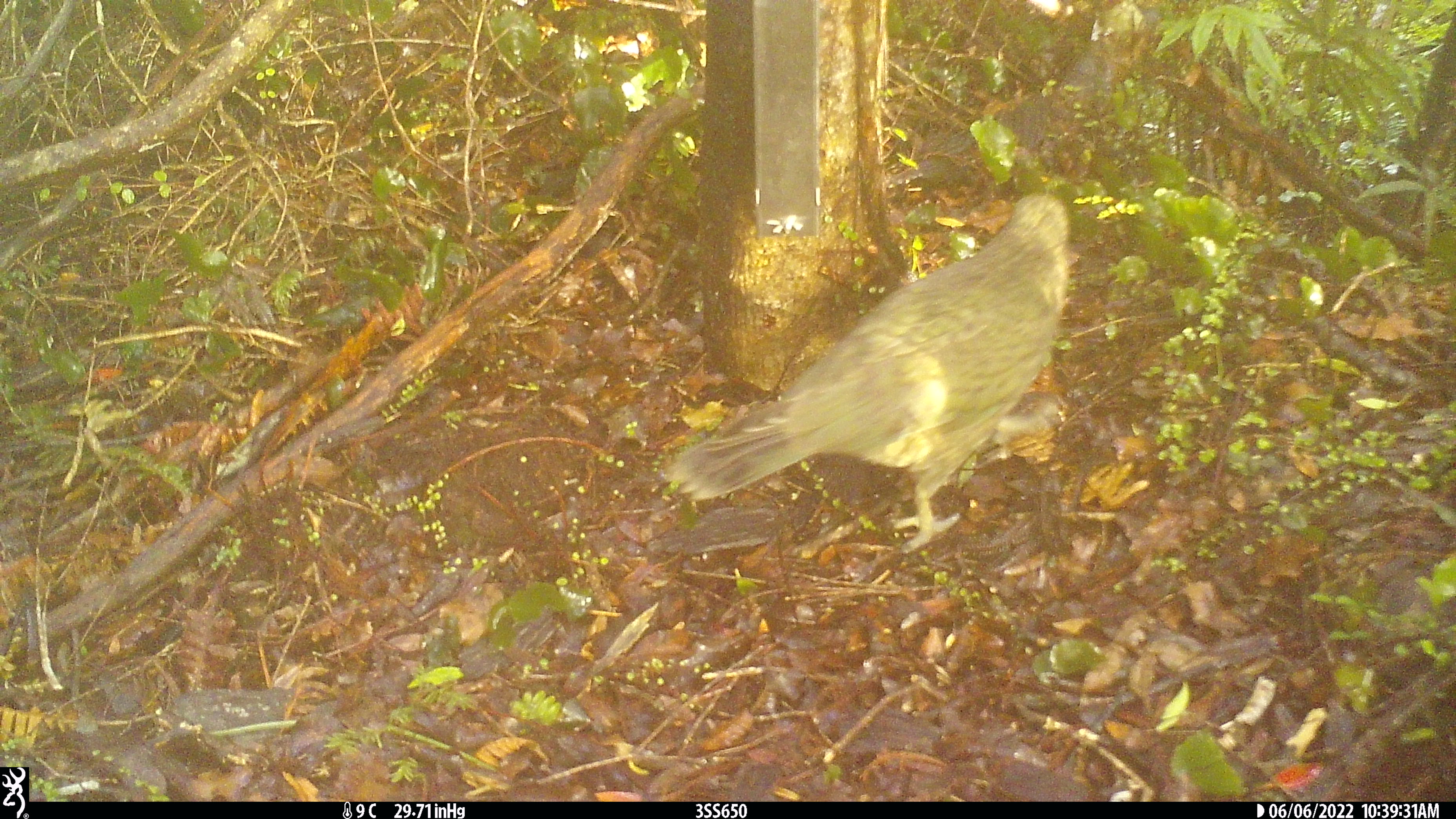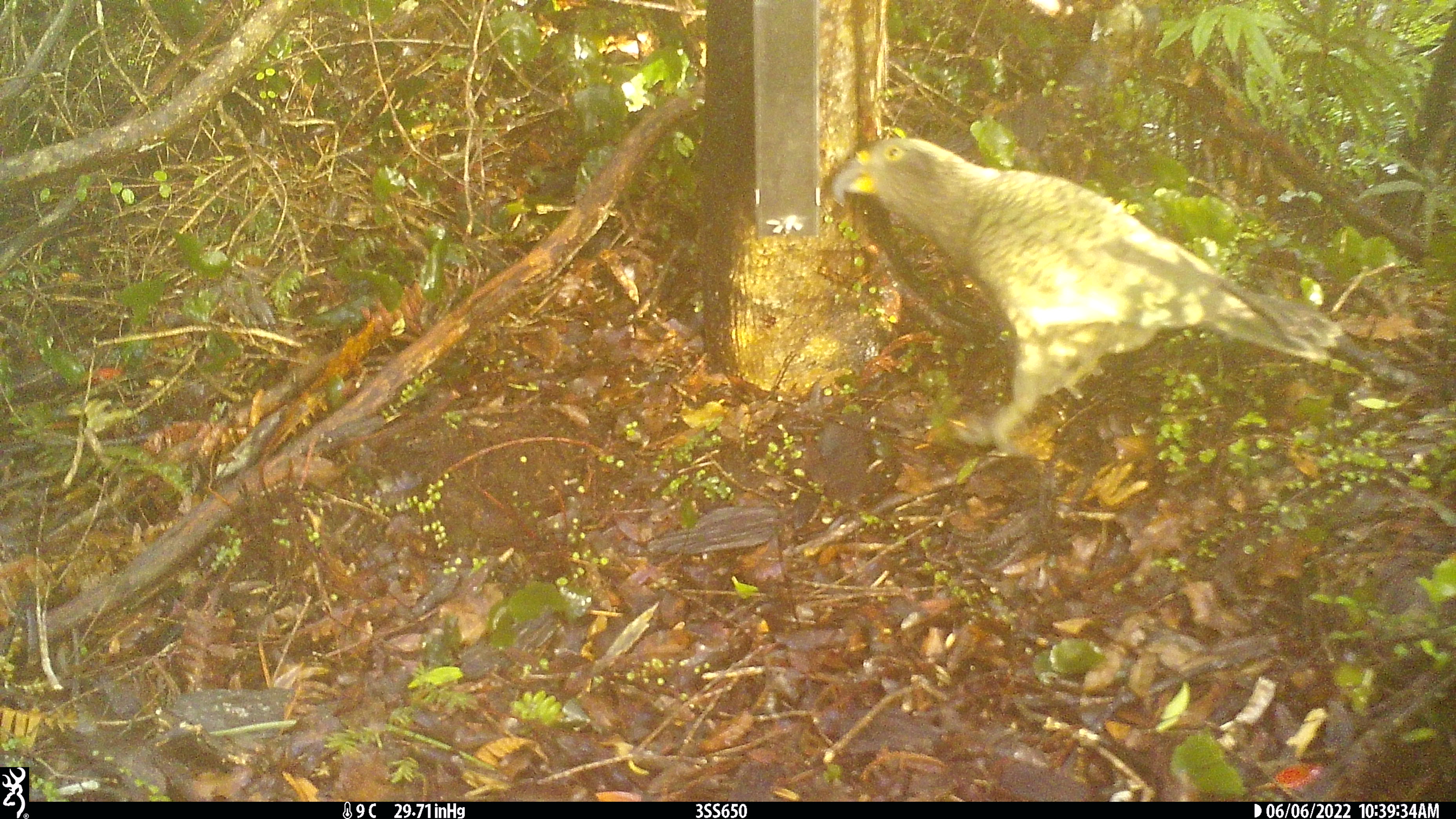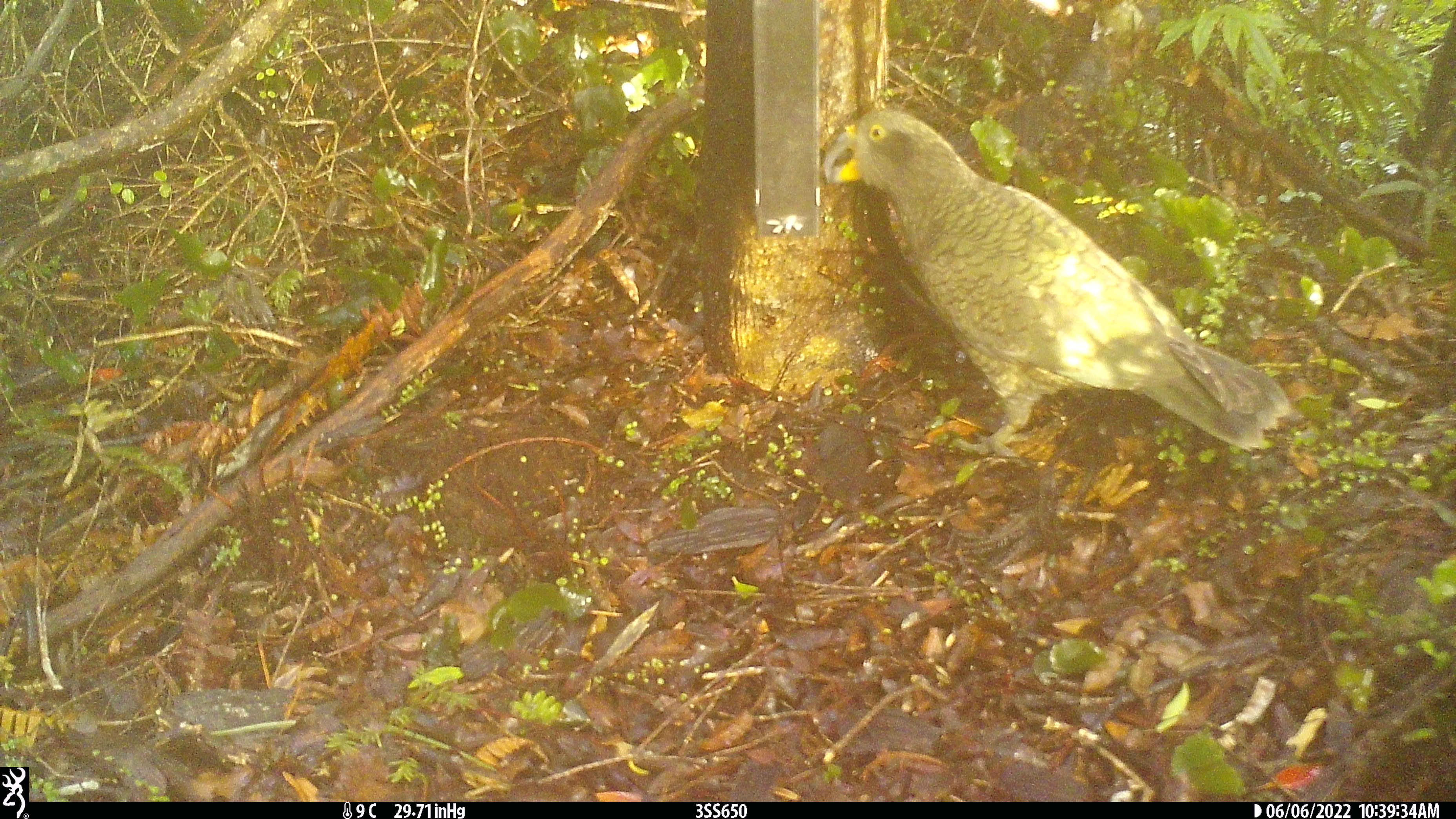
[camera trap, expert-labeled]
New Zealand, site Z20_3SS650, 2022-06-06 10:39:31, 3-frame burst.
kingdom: Animalia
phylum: Chordata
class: Aves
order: Psittaciformes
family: Strigopidae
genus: Nestor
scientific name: Nestor notabilis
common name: kea